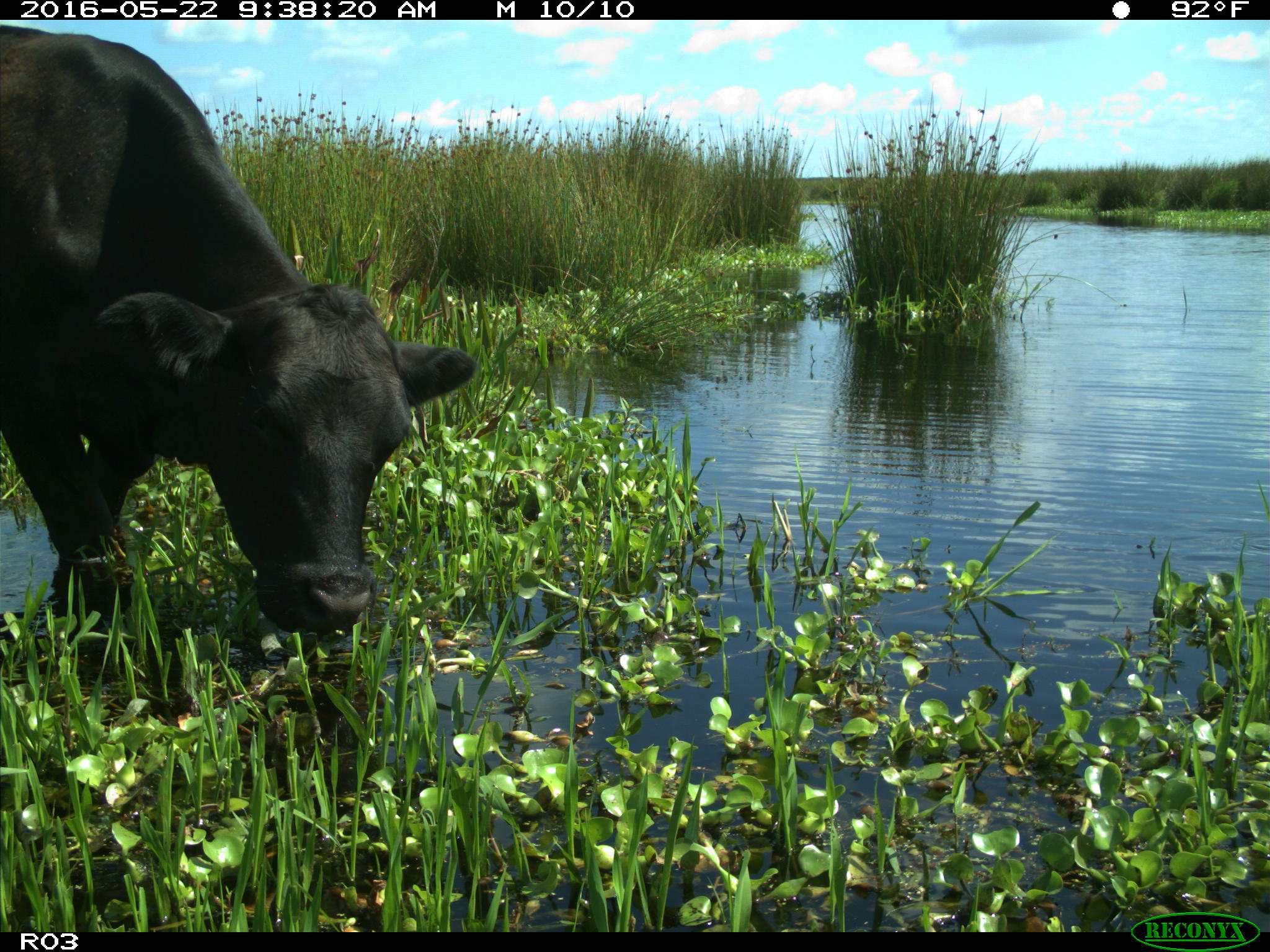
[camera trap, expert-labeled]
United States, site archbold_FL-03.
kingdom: Animalia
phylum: Chordata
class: Mammalia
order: Artiodactyla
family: Bovidae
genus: Bos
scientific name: Bos taurus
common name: domestic cow